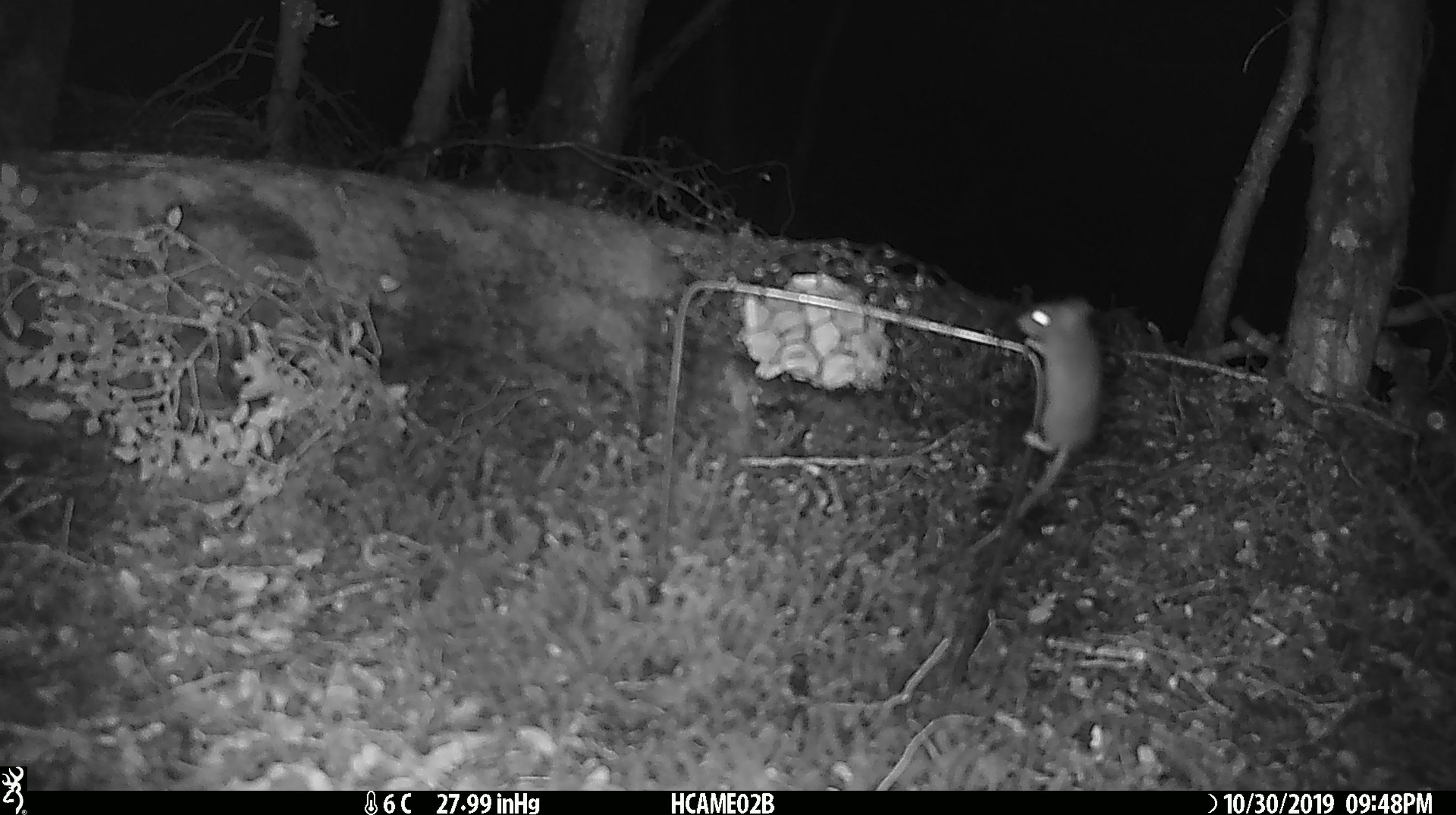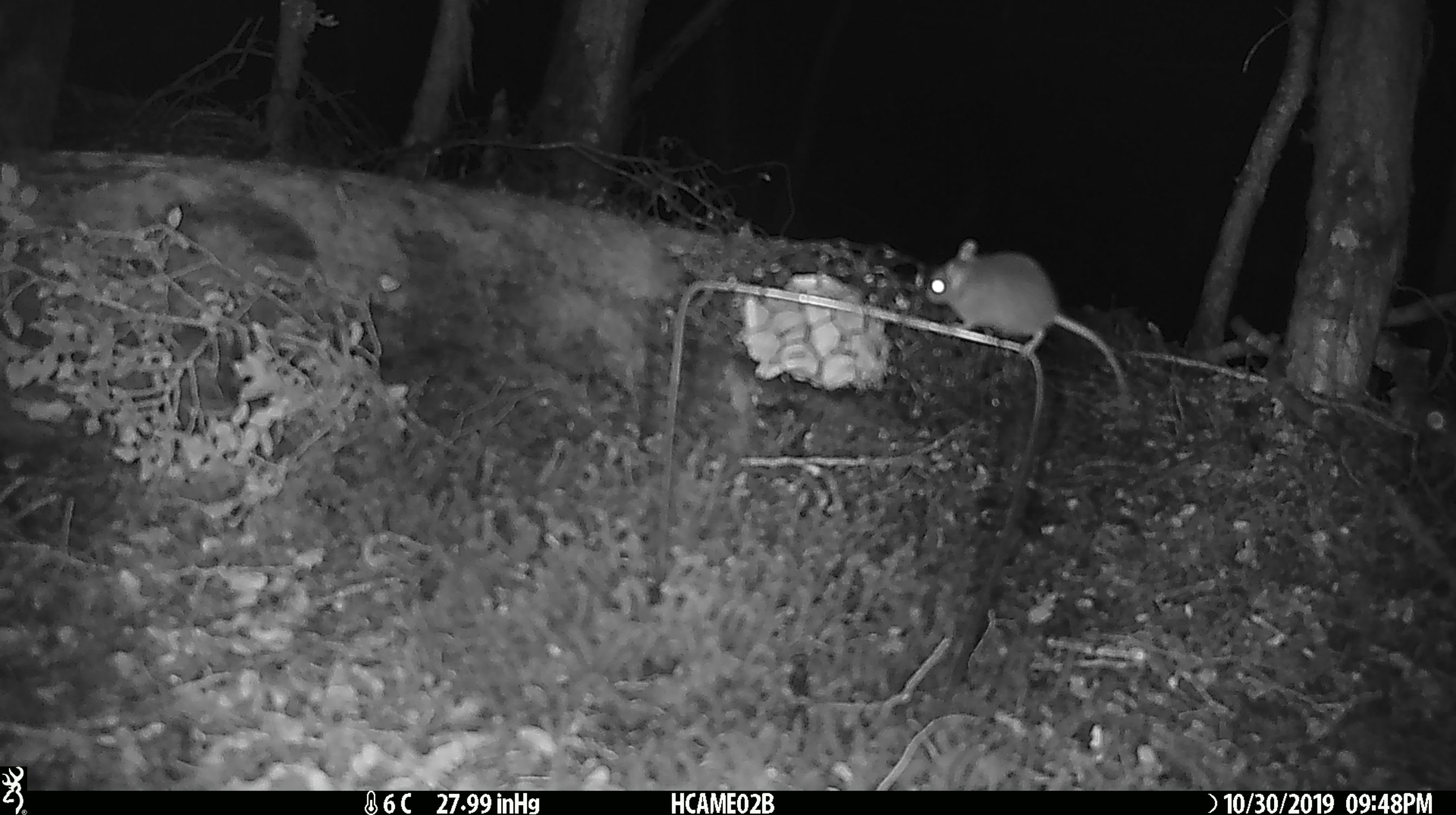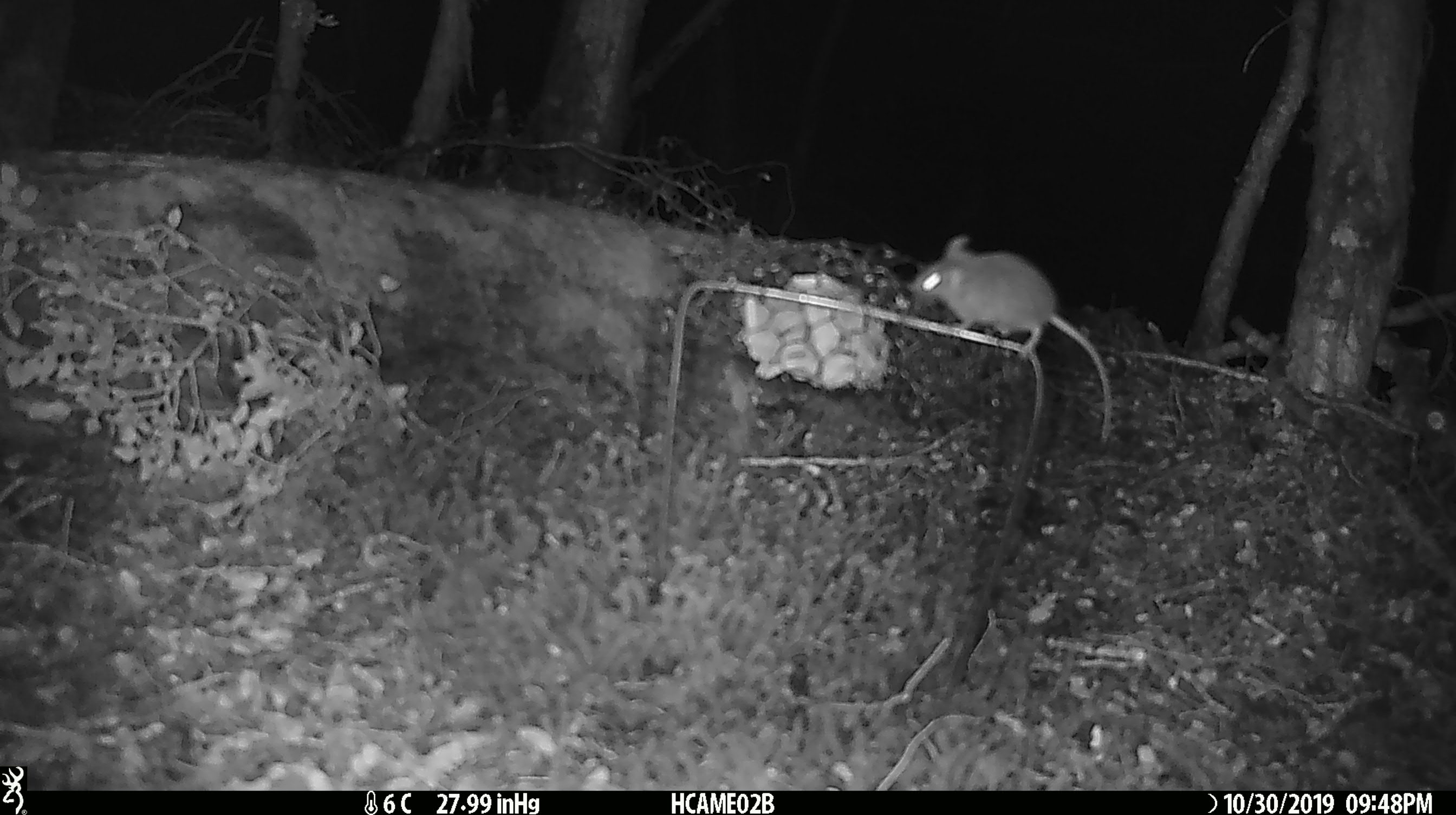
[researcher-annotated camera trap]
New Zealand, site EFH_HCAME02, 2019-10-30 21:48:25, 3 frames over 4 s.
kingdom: Animalia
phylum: Chordata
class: Mammalia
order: Rodentia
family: Muridae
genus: Mus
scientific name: Mus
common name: mouse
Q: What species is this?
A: Mouse (Mus).